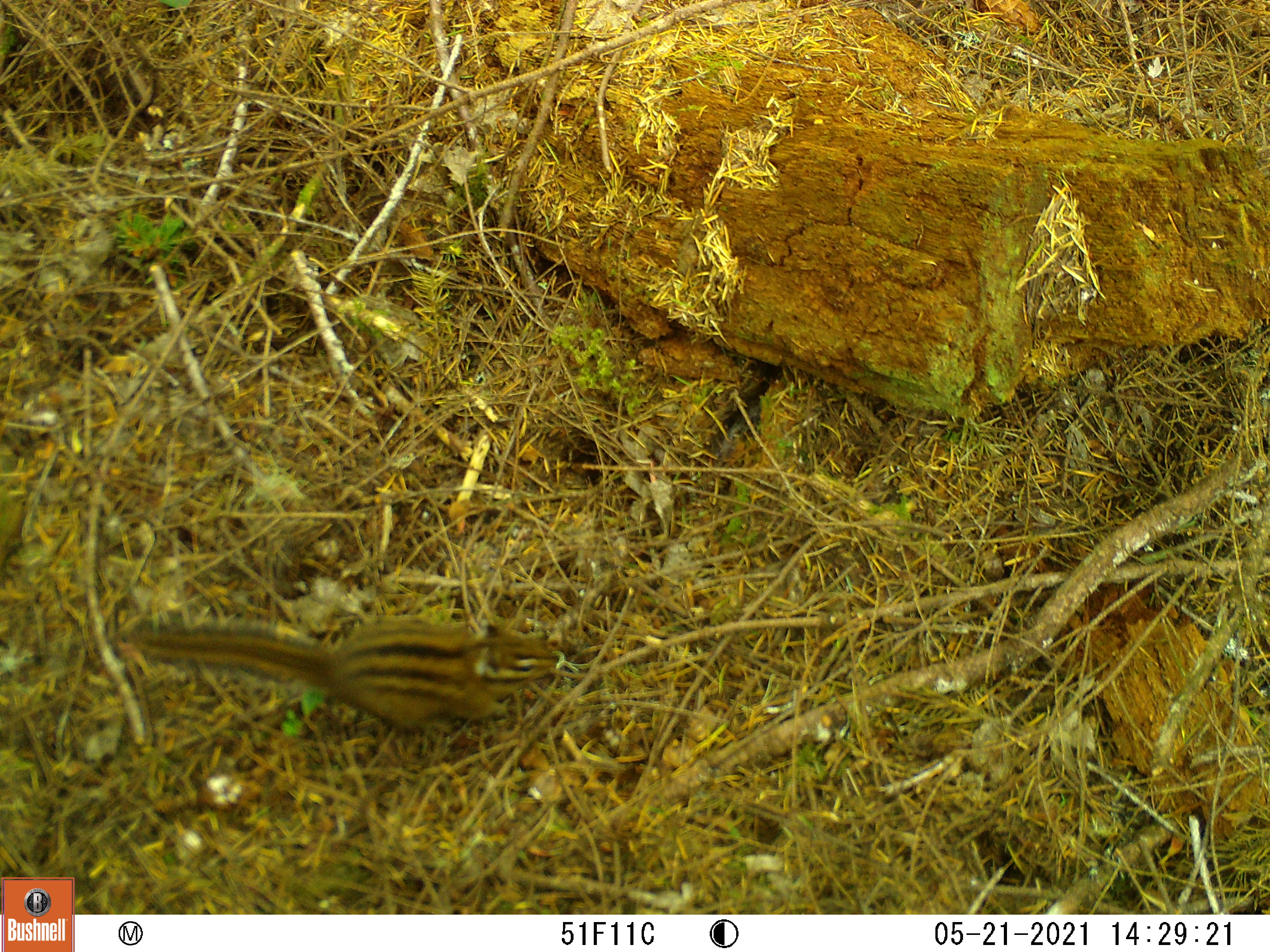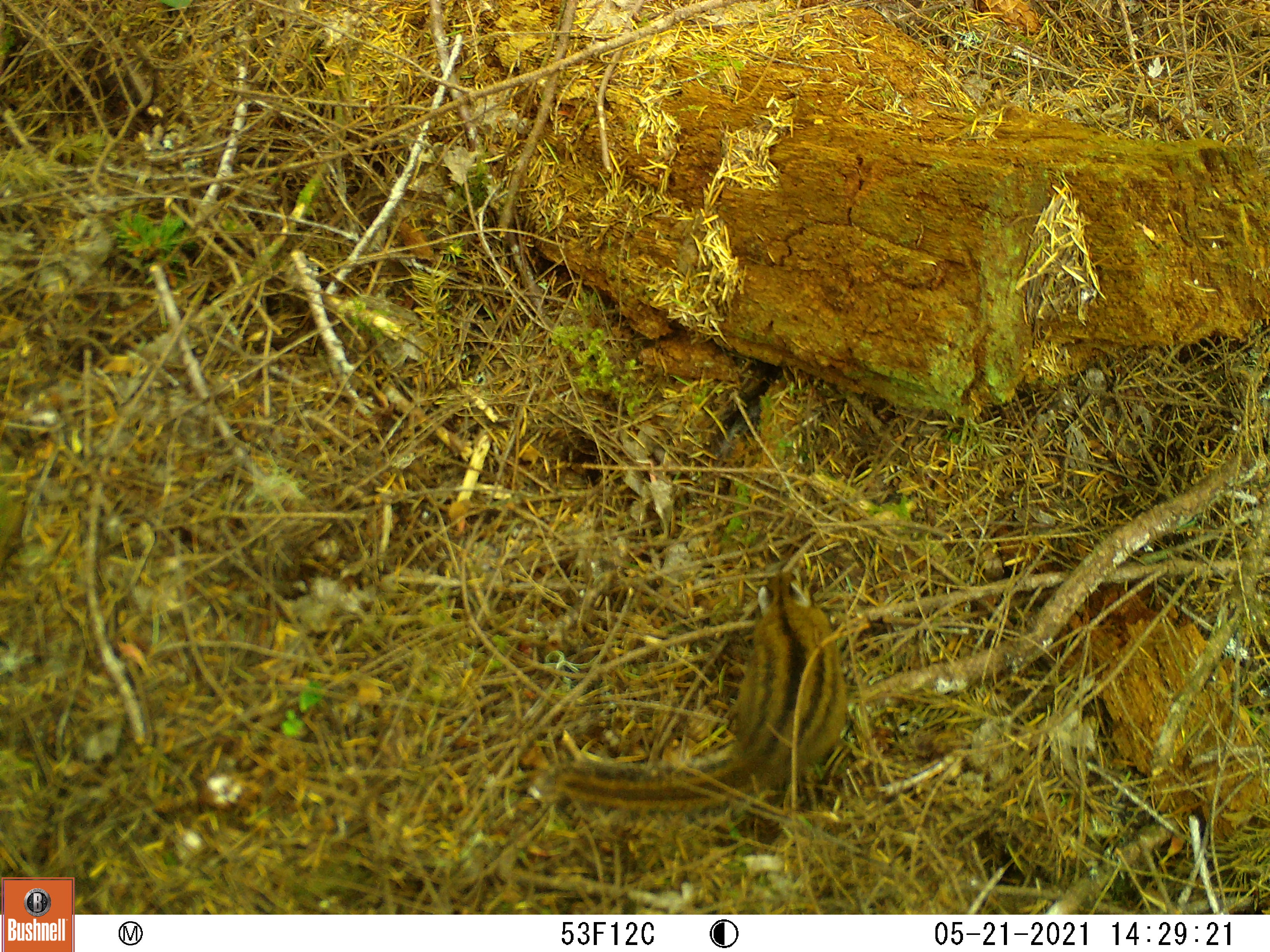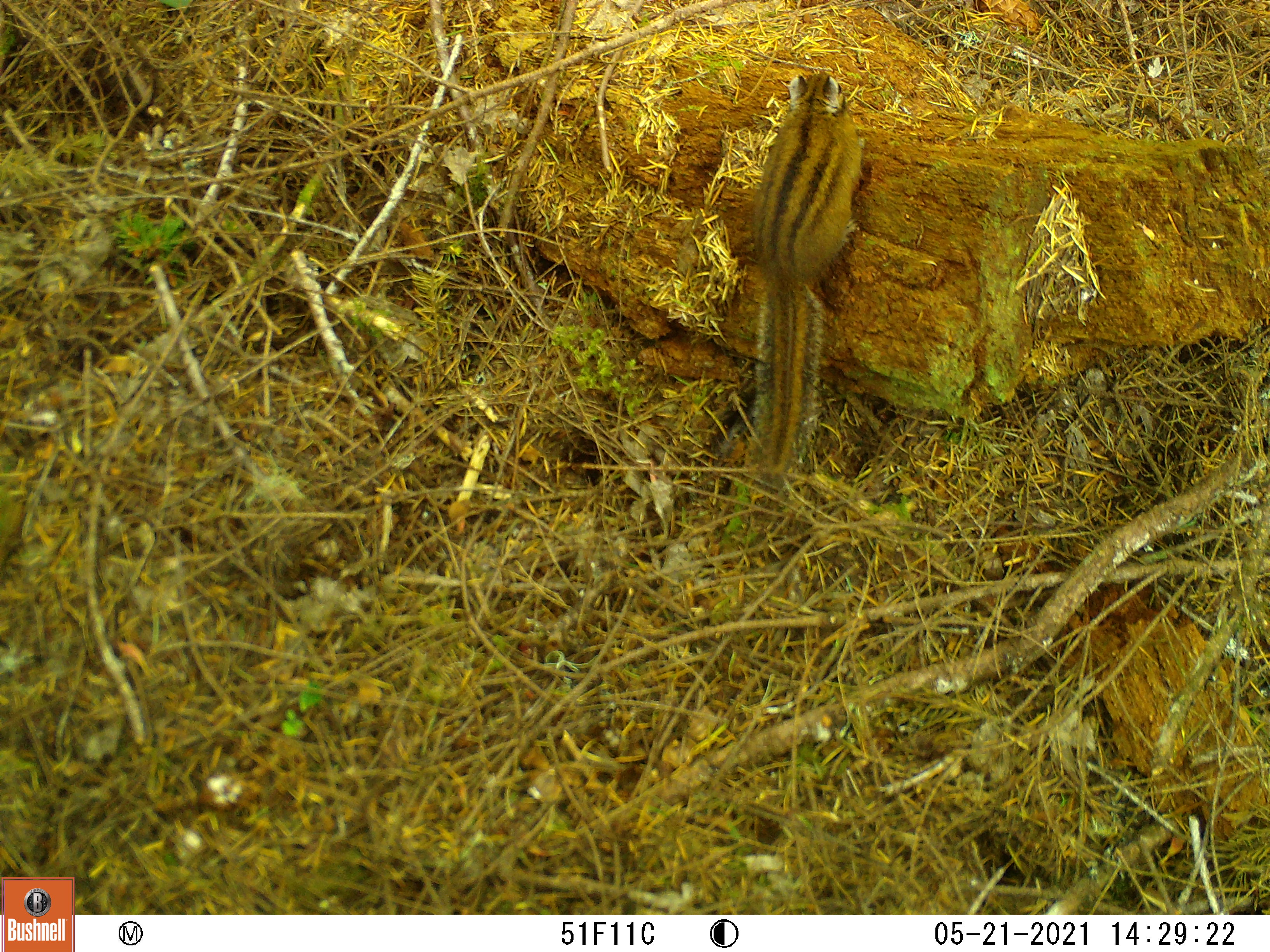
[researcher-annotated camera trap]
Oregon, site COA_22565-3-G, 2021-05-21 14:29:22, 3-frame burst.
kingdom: Animalia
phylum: Chordata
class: Mammalia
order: Rodentia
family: Sciuridae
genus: Neotamias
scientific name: Neotamias townsendii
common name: townsend's chipmunk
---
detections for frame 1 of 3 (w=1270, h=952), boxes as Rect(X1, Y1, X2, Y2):
townsend's chipmunk: Rect(122, 611, 566, 736)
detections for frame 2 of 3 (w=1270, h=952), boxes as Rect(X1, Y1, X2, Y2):
townsend's chipmunk: Rect(538, 560, 857, 827)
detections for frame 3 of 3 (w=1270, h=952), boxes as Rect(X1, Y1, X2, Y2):
townsend's chipmunk: Rect(735, 68, 876, 495)